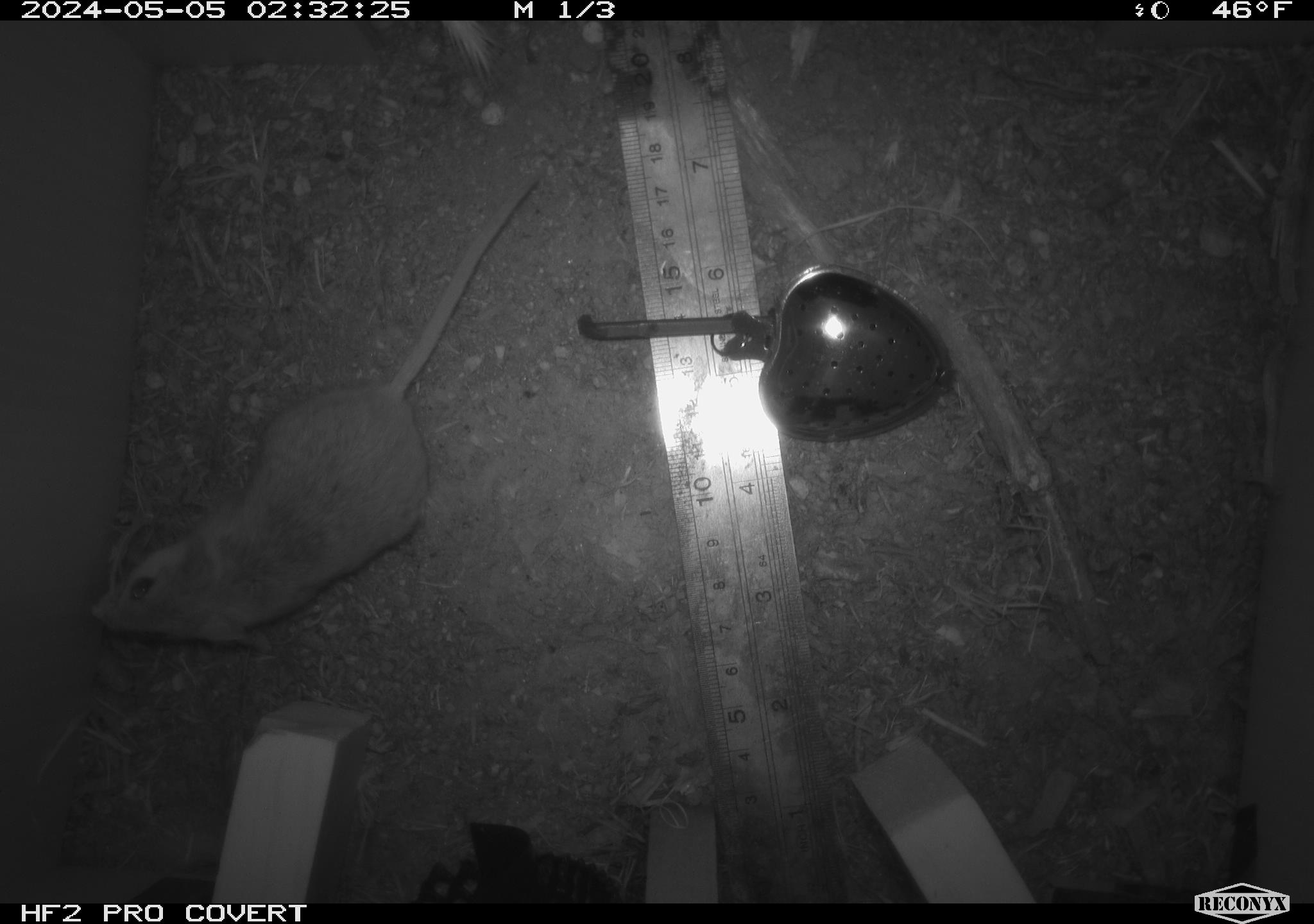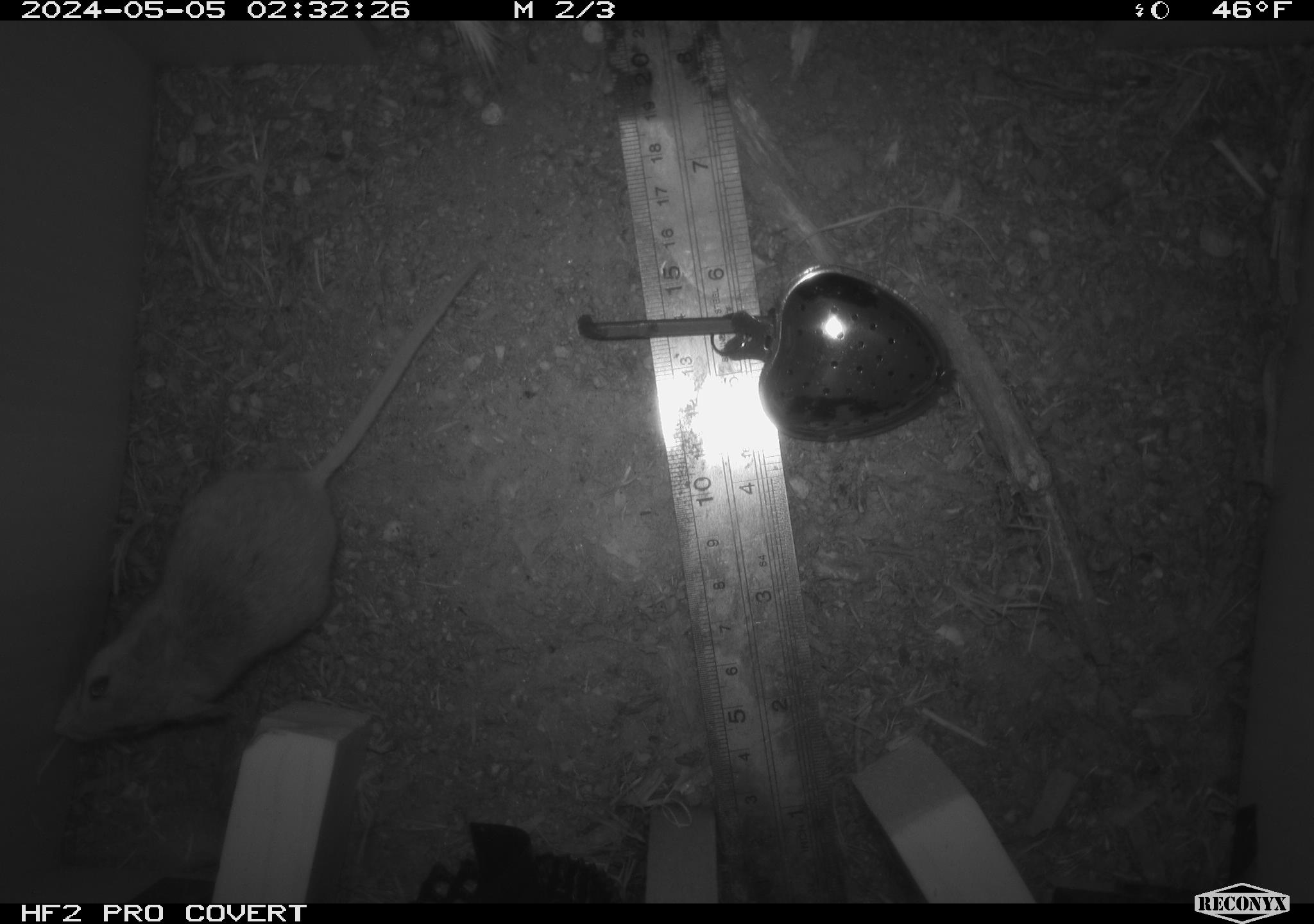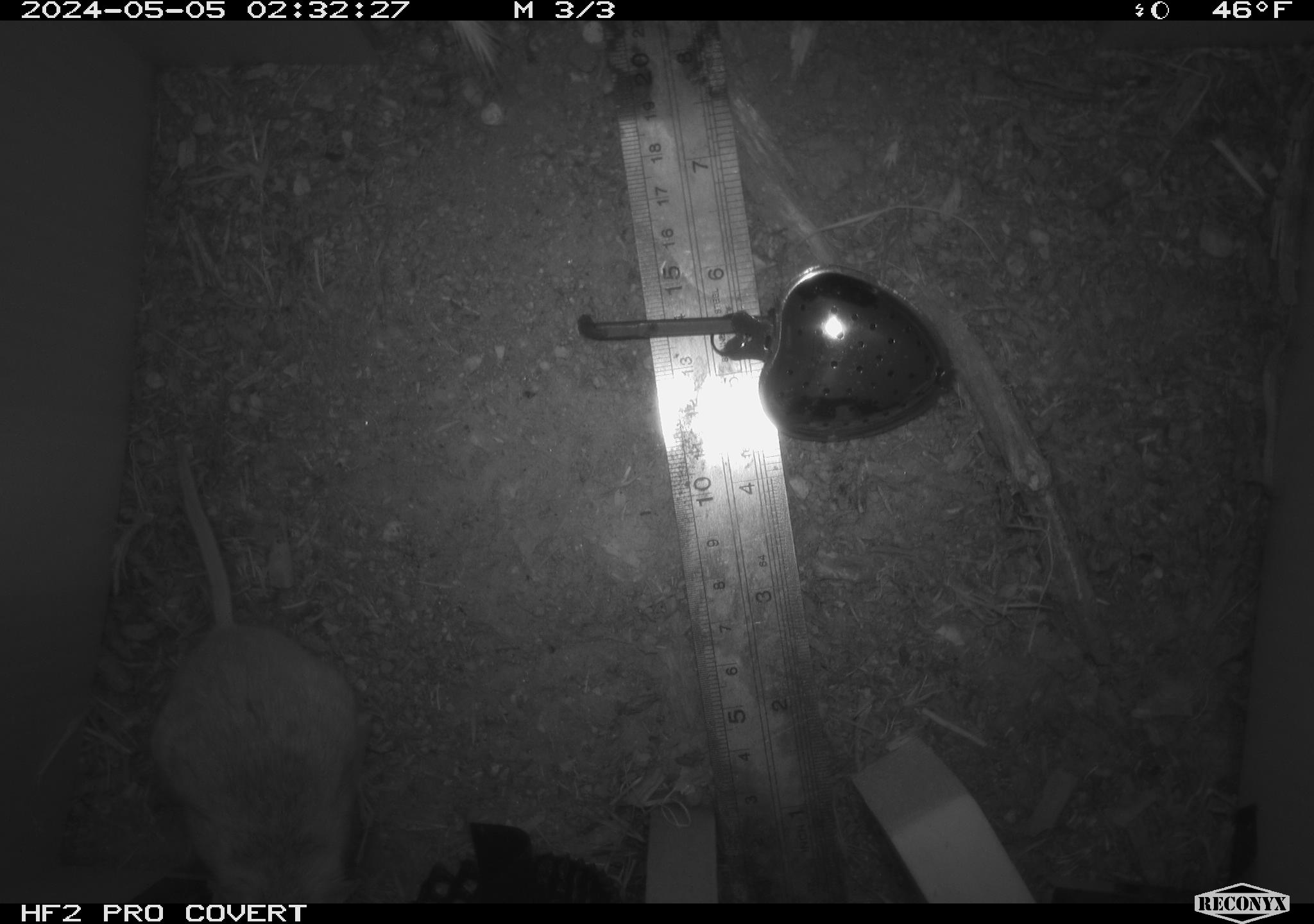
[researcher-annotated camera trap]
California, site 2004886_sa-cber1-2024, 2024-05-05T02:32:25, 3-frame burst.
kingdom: Animalia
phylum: Chordata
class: Mammalia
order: Rodentia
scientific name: Rodentia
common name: mouse species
Mouse species (Rodentia).